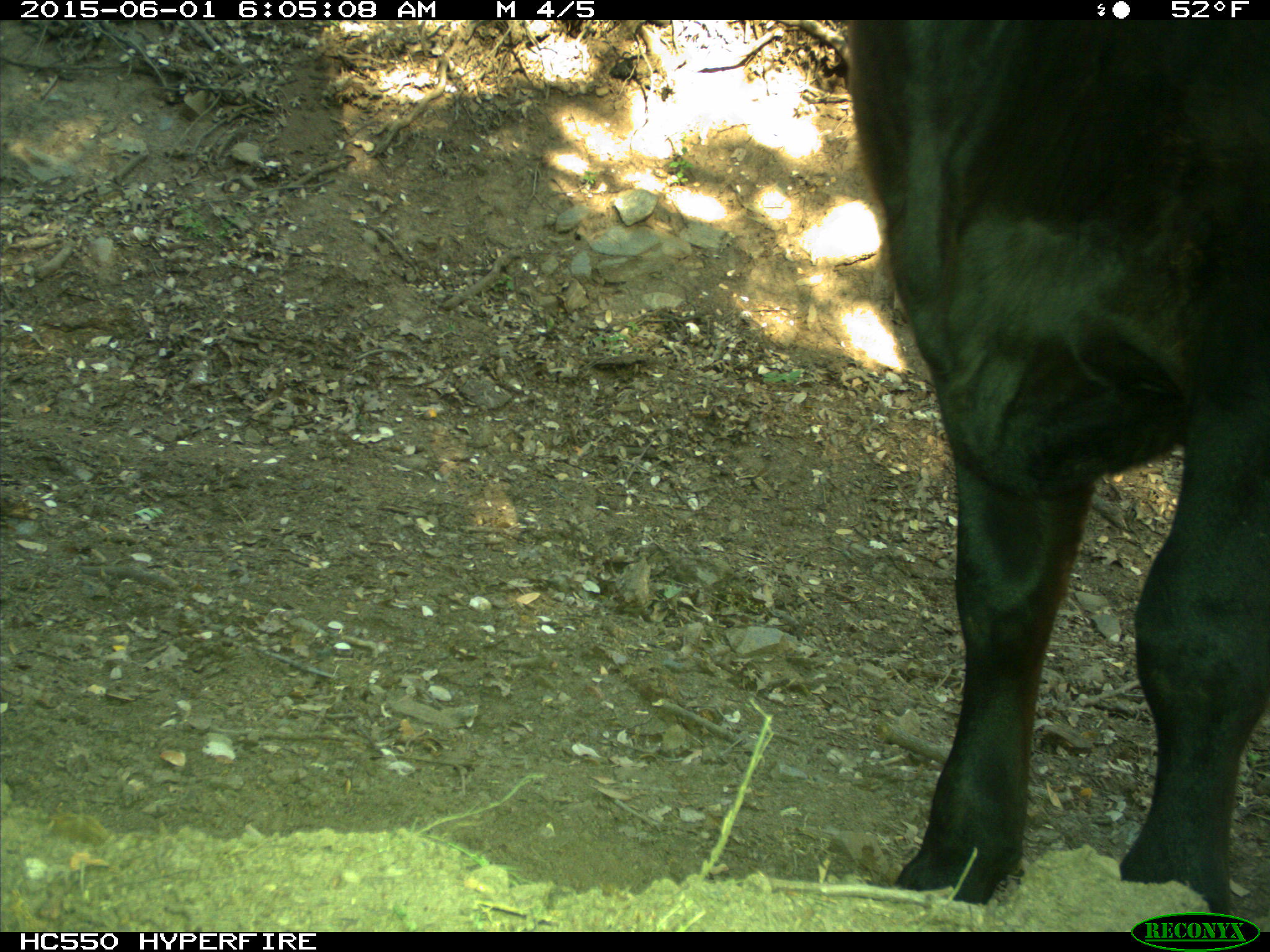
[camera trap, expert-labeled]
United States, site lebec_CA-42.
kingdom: Animalia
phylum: Chordata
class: Mammalia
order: Artiodactyla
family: Bovidae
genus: Bos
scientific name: Bos taurus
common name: domestic cow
Bos taurus (domestic cow).